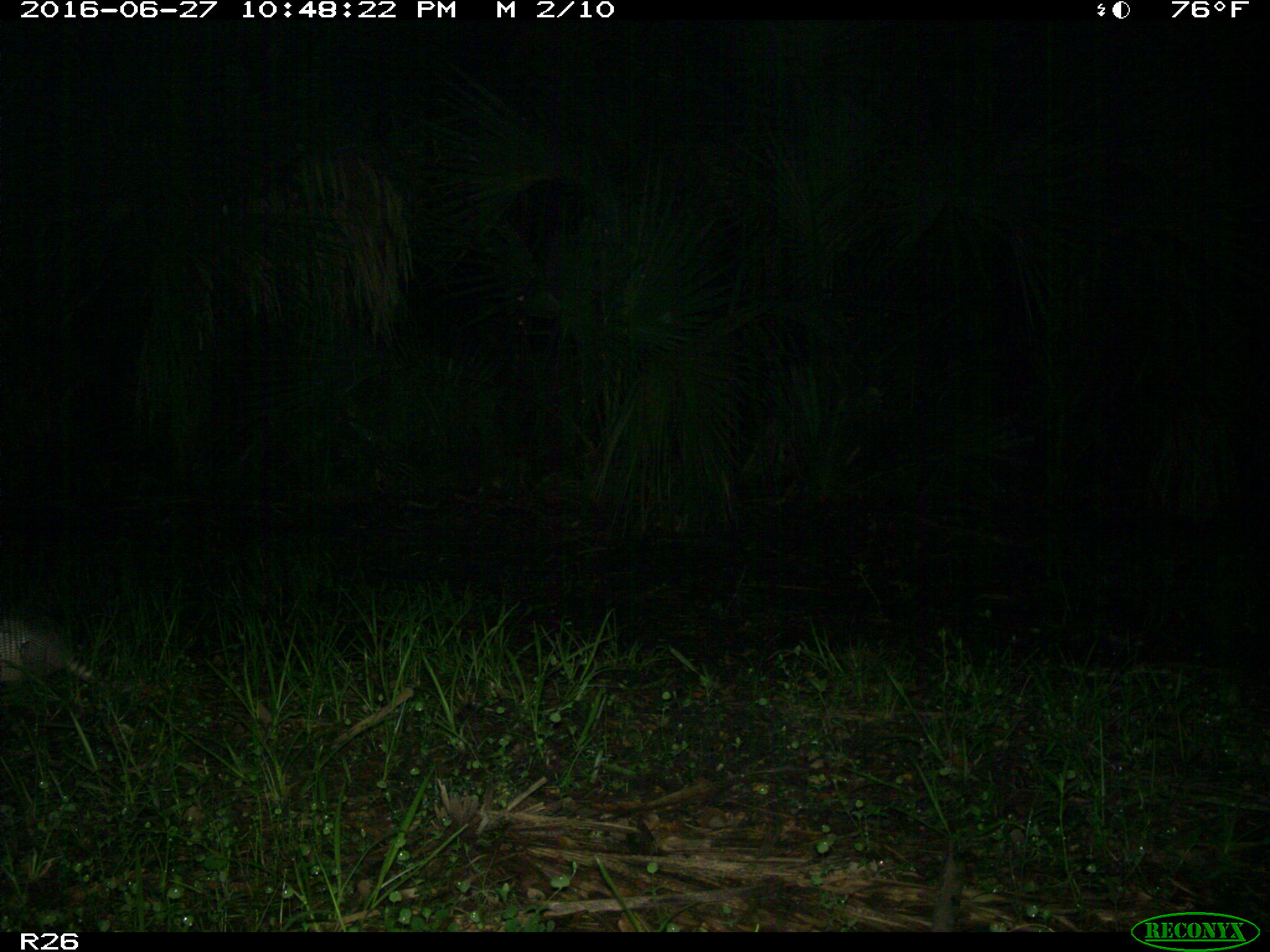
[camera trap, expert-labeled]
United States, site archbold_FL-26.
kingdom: Animalia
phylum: Chordata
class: Mammalia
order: Cingulata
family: Dasypodidae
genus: Dasypus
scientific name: Dasypus novemcinctus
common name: nine-banded armadillo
Dasypus novemcinctus (nine-banded armadillo).